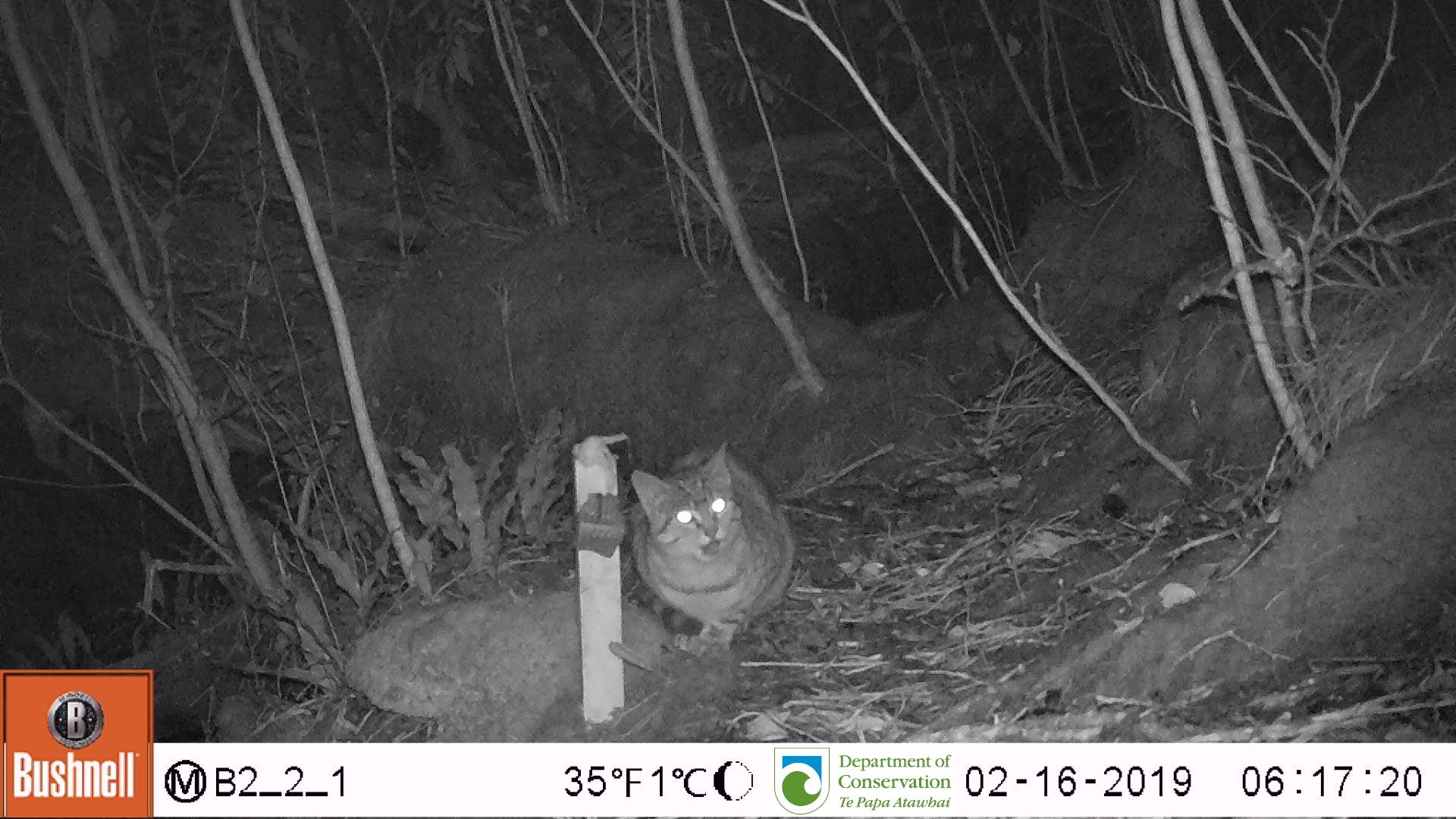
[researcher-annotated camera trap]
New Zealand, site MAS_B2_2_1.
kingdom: Animalia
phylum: Chordata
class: Mammalia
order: Carnivora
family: Felidae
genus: Felis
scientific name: Felis catus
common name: domestic cat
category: cat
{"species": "cat (domestic cat) (Felis catus)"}